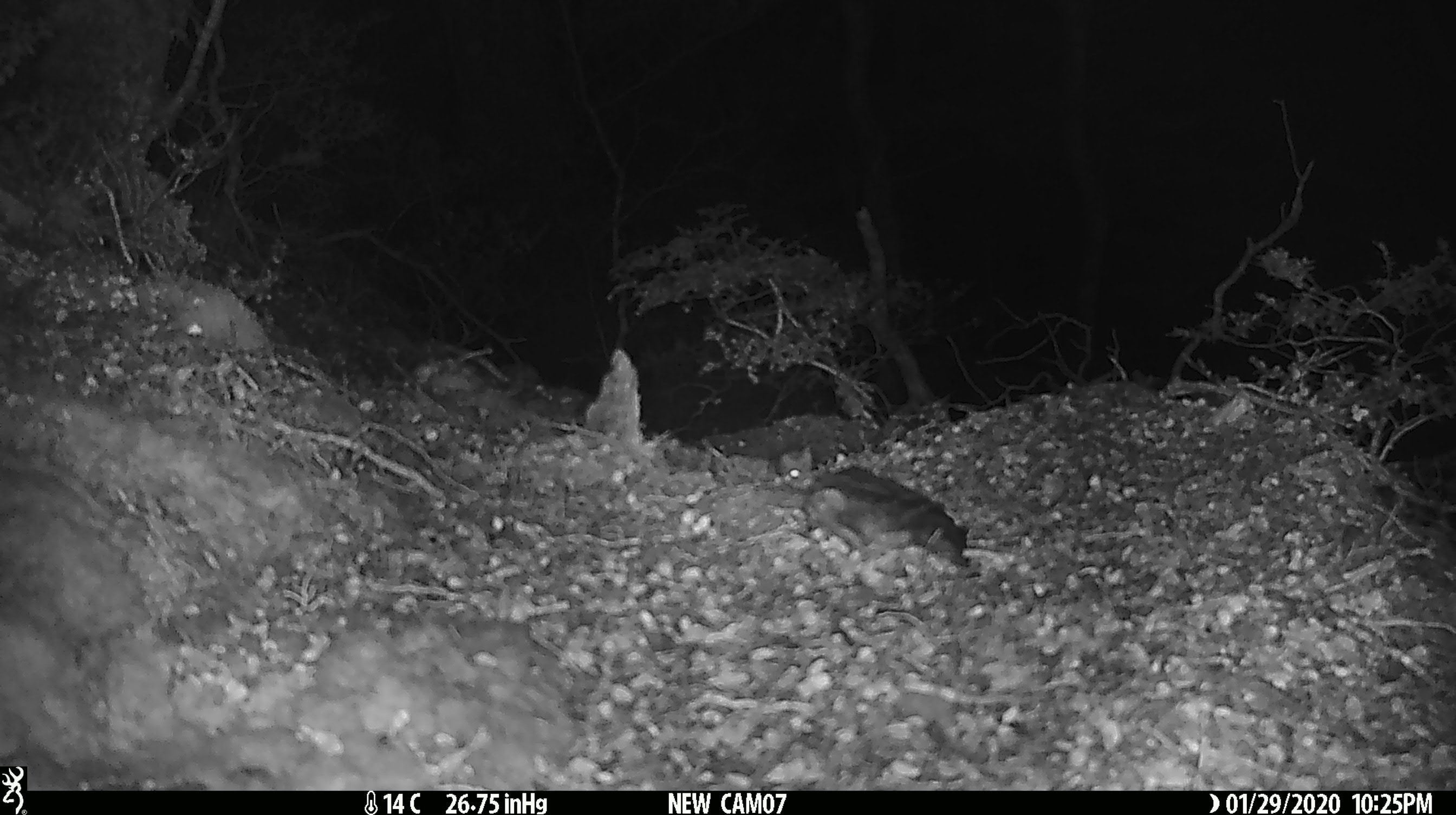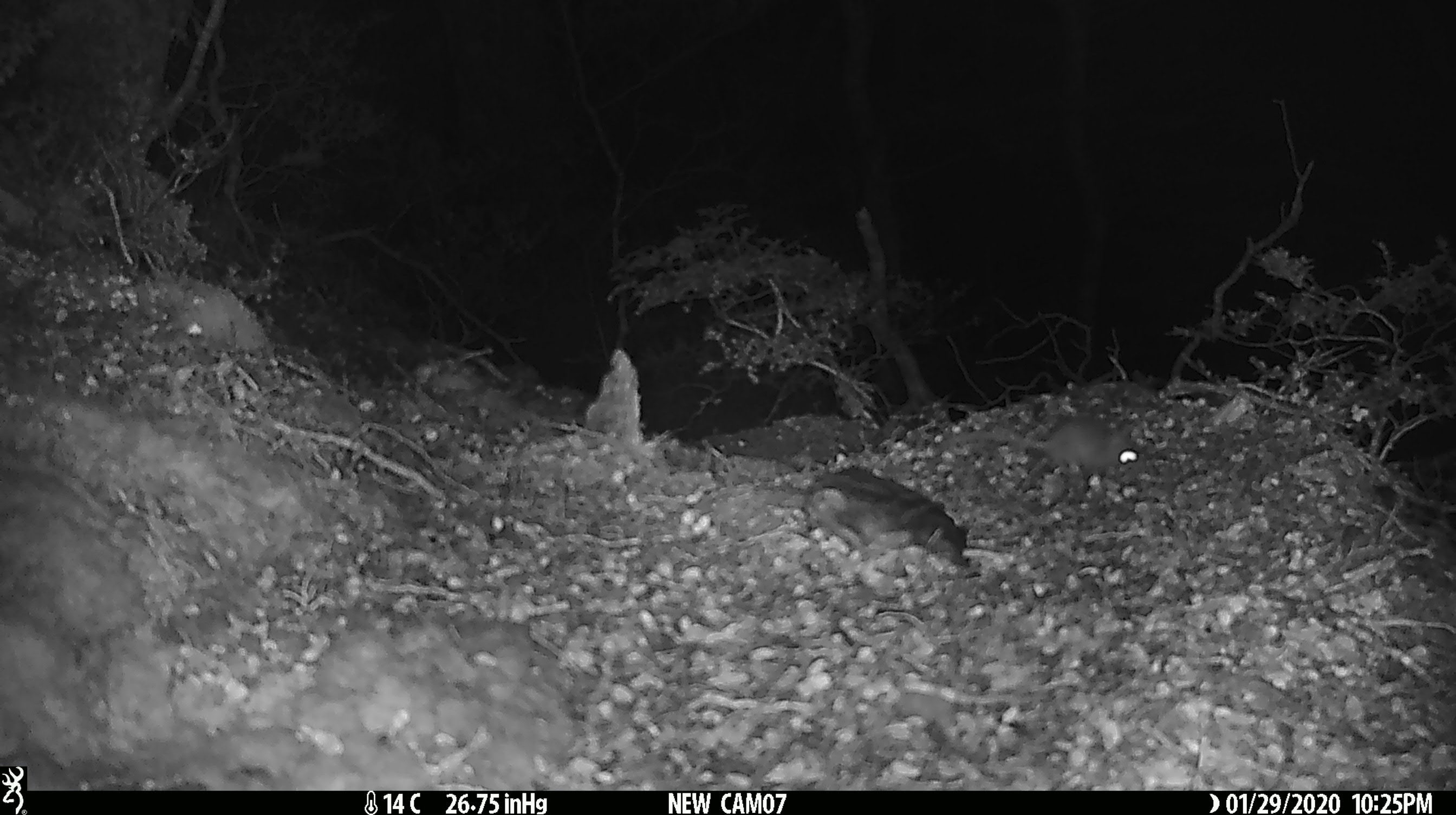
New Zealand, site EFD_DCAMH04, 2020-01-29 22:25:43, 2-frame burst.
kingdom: Animalia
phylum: Chordata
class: Mammalia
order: Rodentia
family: Muridae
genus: Mus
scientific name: Mus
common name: mouse